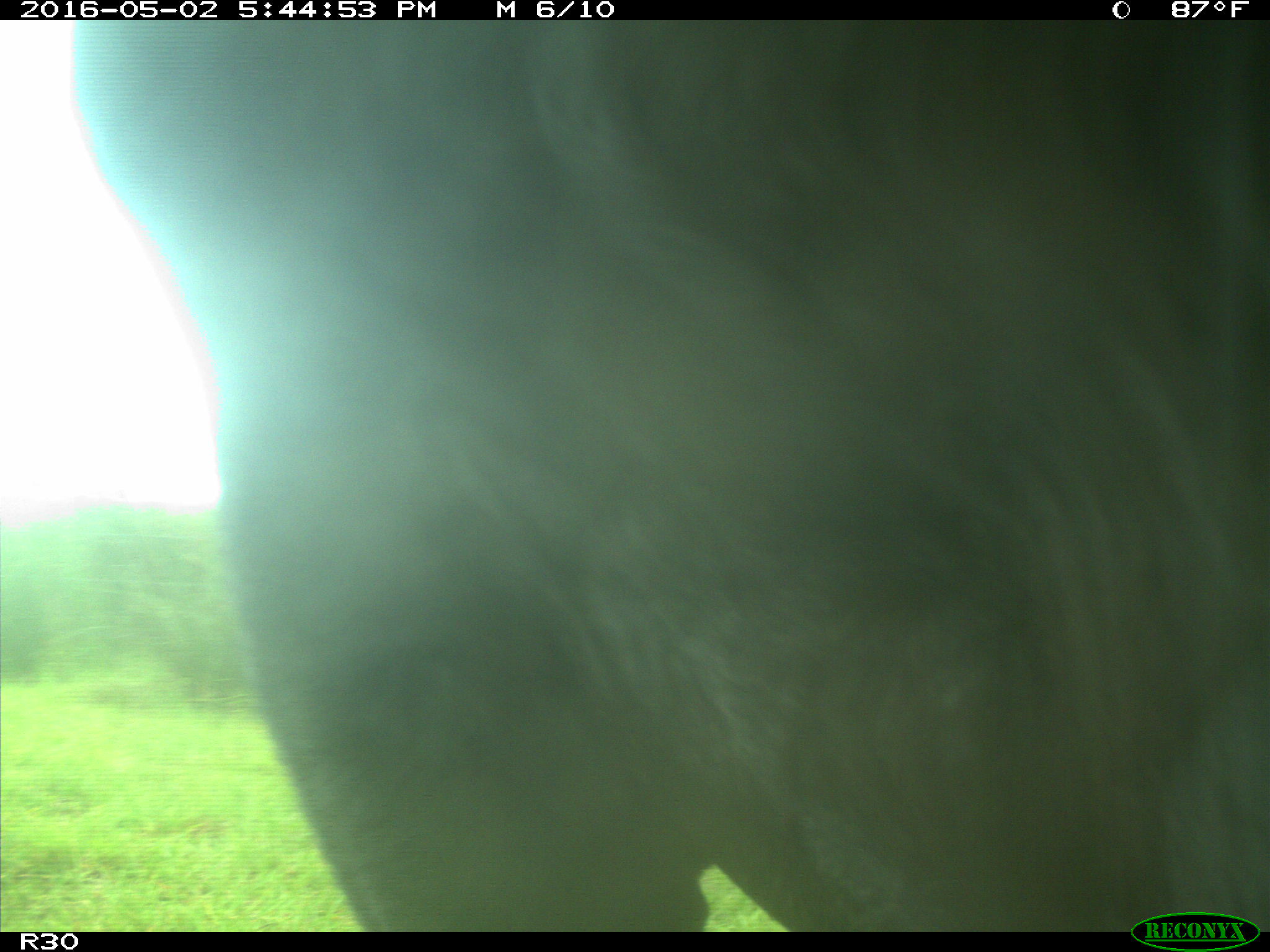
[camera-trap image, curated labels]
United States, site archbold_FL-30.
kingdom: Animalia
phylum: Chordata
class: Mammalia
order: Artiodactyla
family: Bovidae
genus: Bos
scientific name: Bos taurus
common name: domestic cow